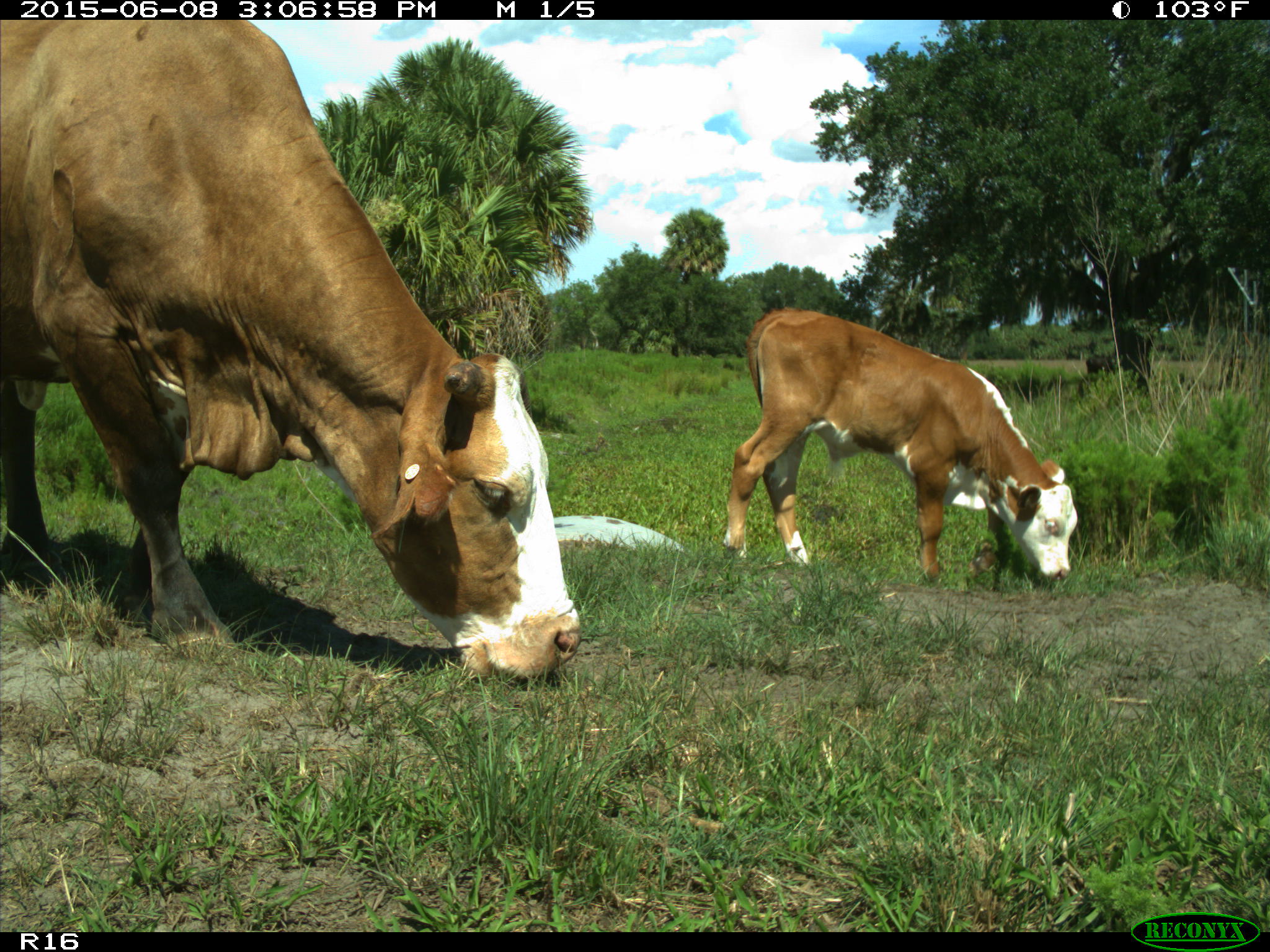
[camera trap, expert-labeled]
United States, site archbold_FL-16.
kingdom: Animalia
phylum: Chordata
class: Mammalia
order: Artiodactyla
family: Bovidae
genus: Bos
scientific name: Bos taurus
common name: domestic cow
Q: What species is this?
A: Bos taurus (domestic cow).